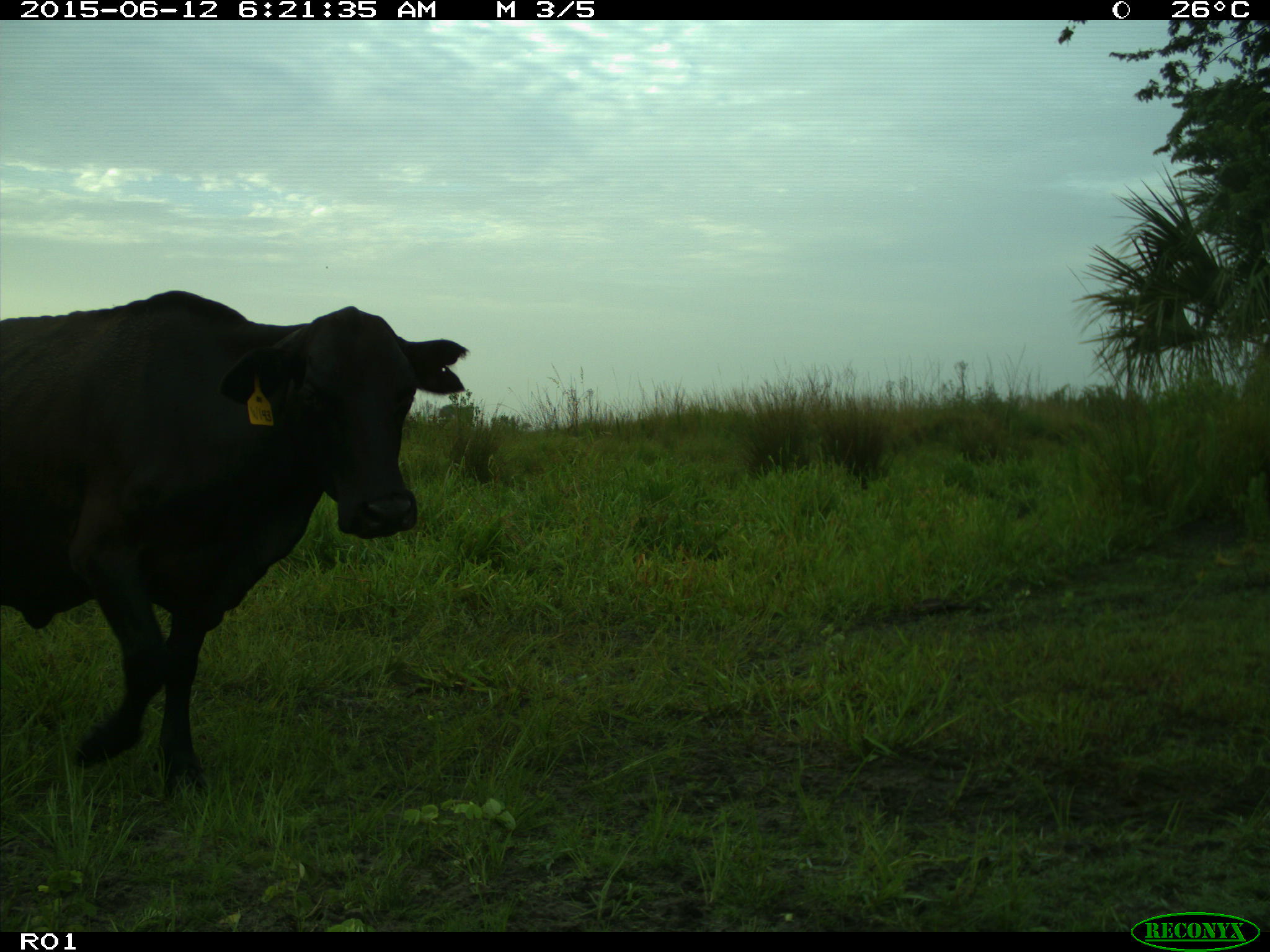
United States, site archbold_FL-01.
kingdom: Animalia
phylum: Chordata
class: Mammalia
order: Artiodactyla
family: Bovidae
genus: Bos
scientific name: Bos taurus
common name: domestic cow